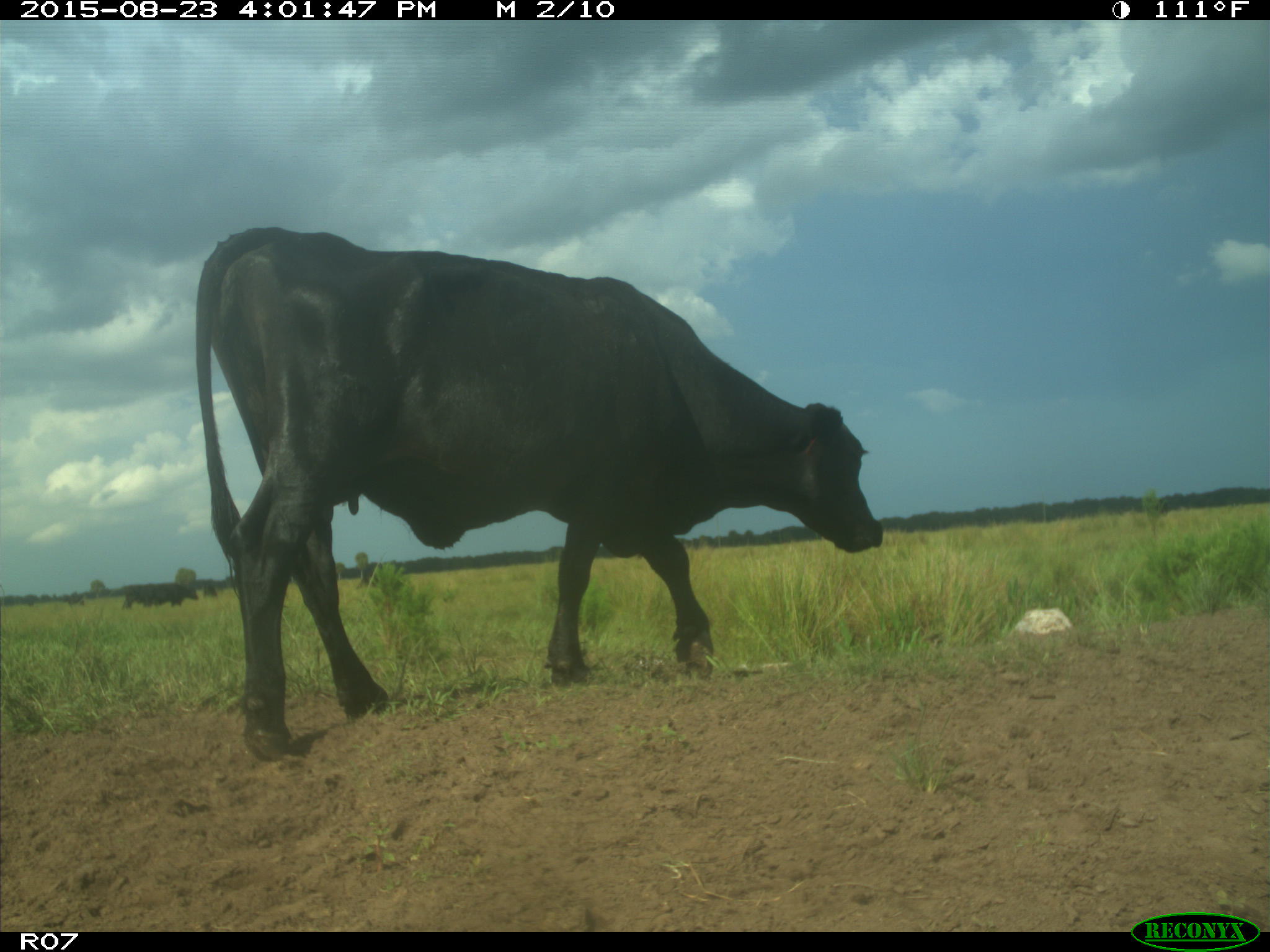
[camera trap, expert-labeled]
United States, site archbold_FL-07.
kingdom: Animalia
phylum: Chordata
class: Mammalia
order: Artiodactyla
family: Bovidae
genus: Bos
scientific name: Bos taurus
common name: domestic cow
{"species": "Bos taurus (domestic cow)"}